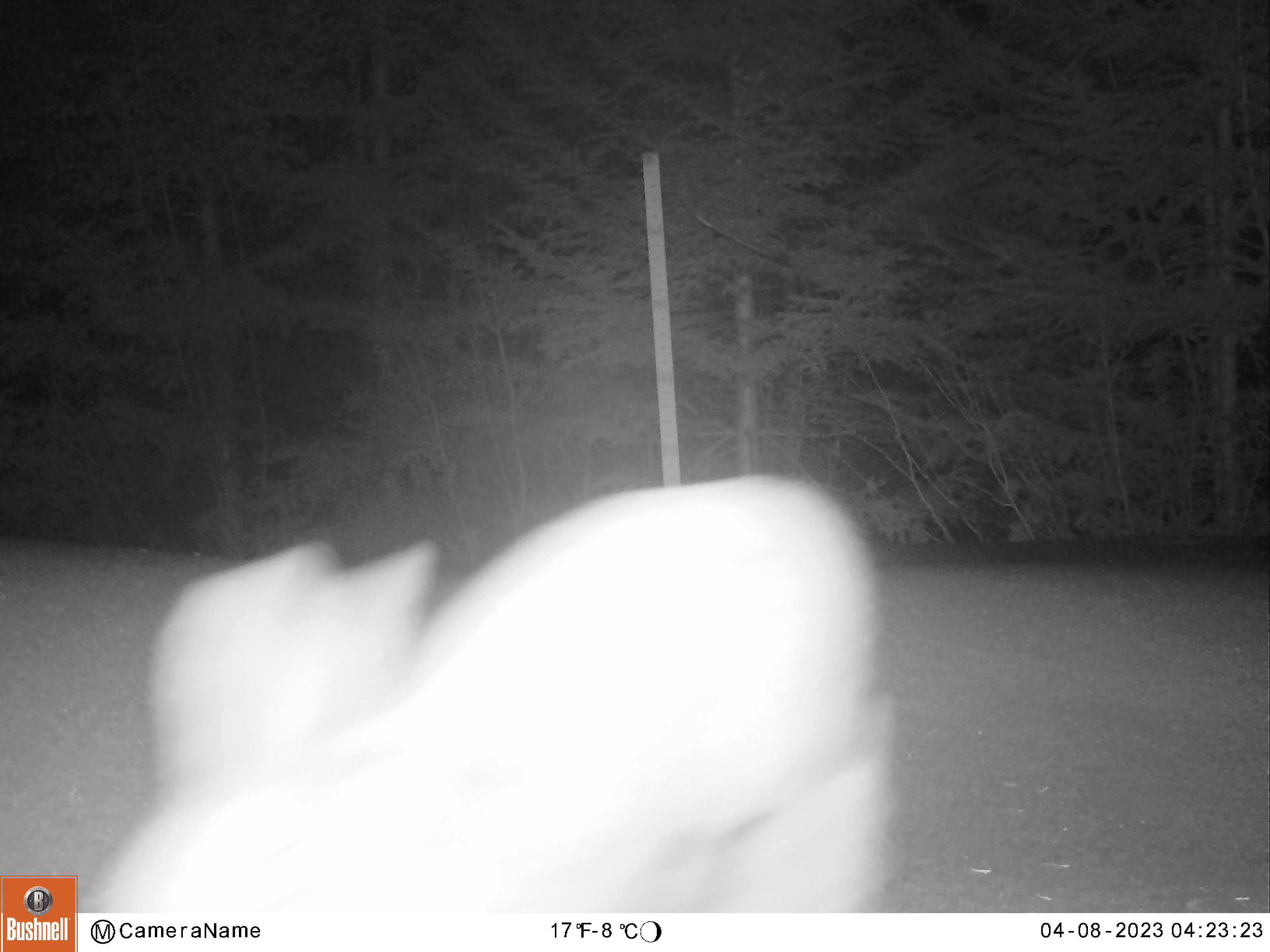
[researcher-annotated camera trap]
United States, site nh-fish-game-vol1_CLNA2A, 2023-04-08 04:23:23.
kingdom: Animalia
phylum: Chordata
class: Mammalia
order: Lagomorpha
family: Leporidae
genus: Lepus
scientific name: Lepus americanus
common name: snowshoe hare